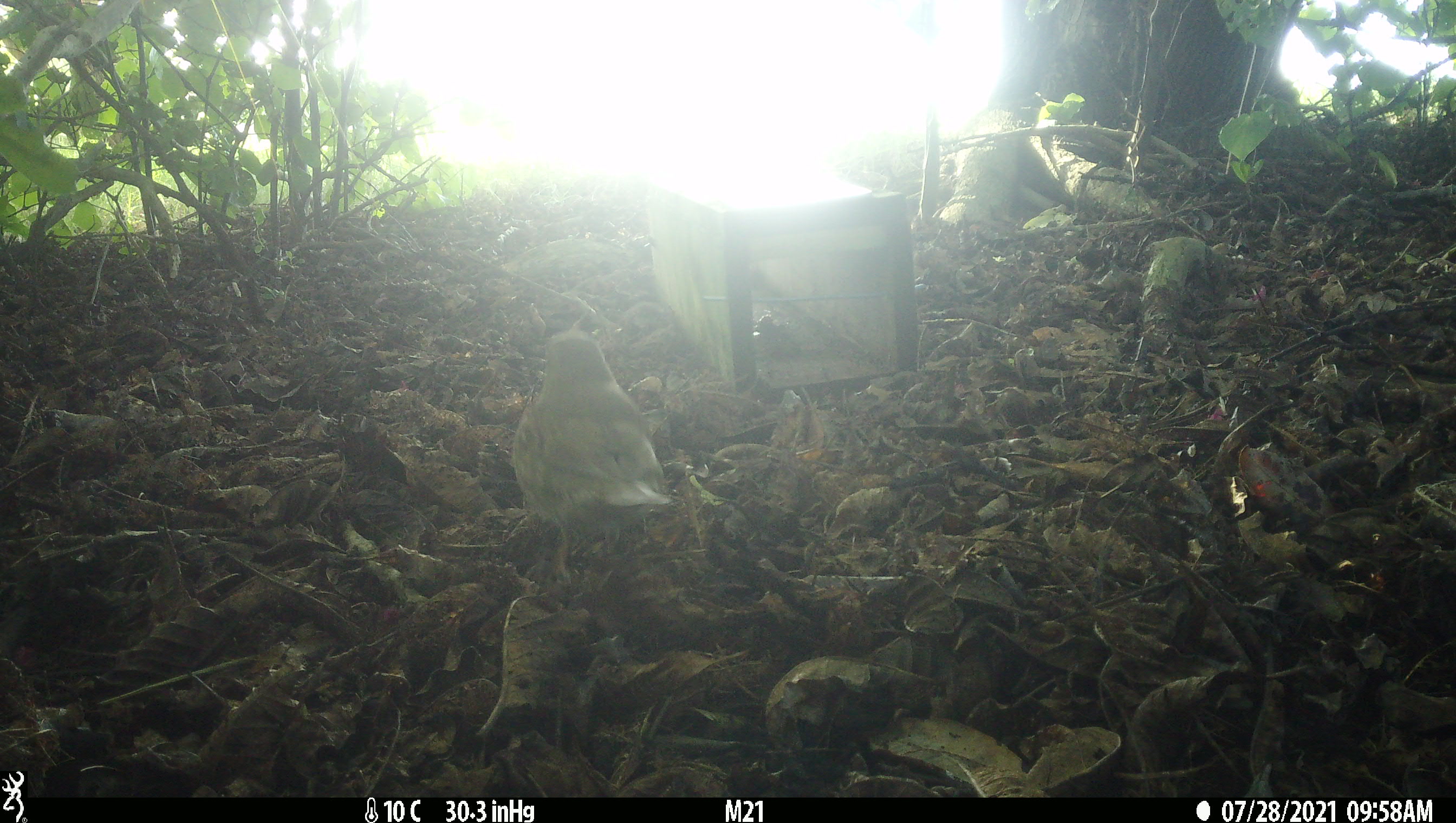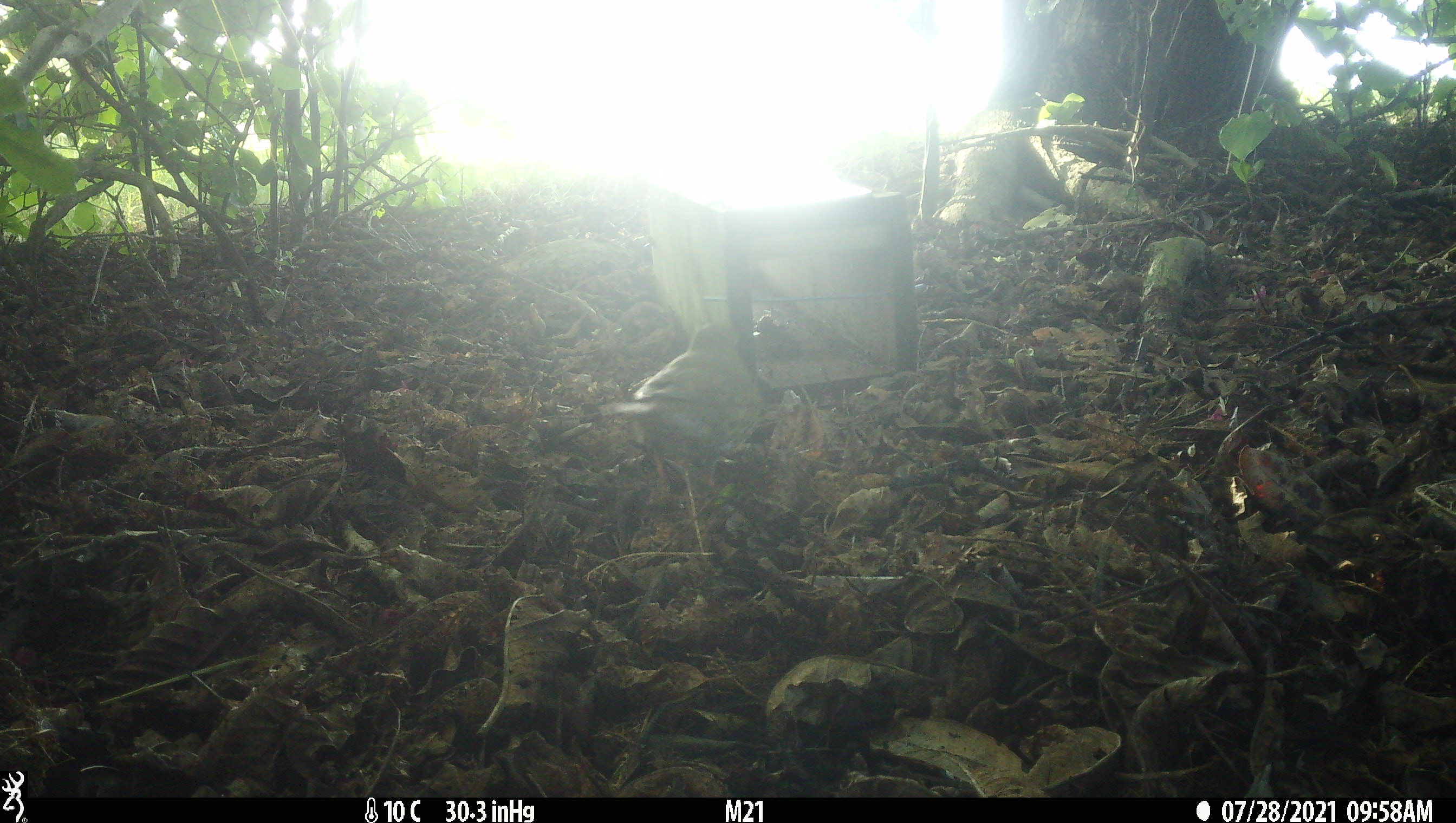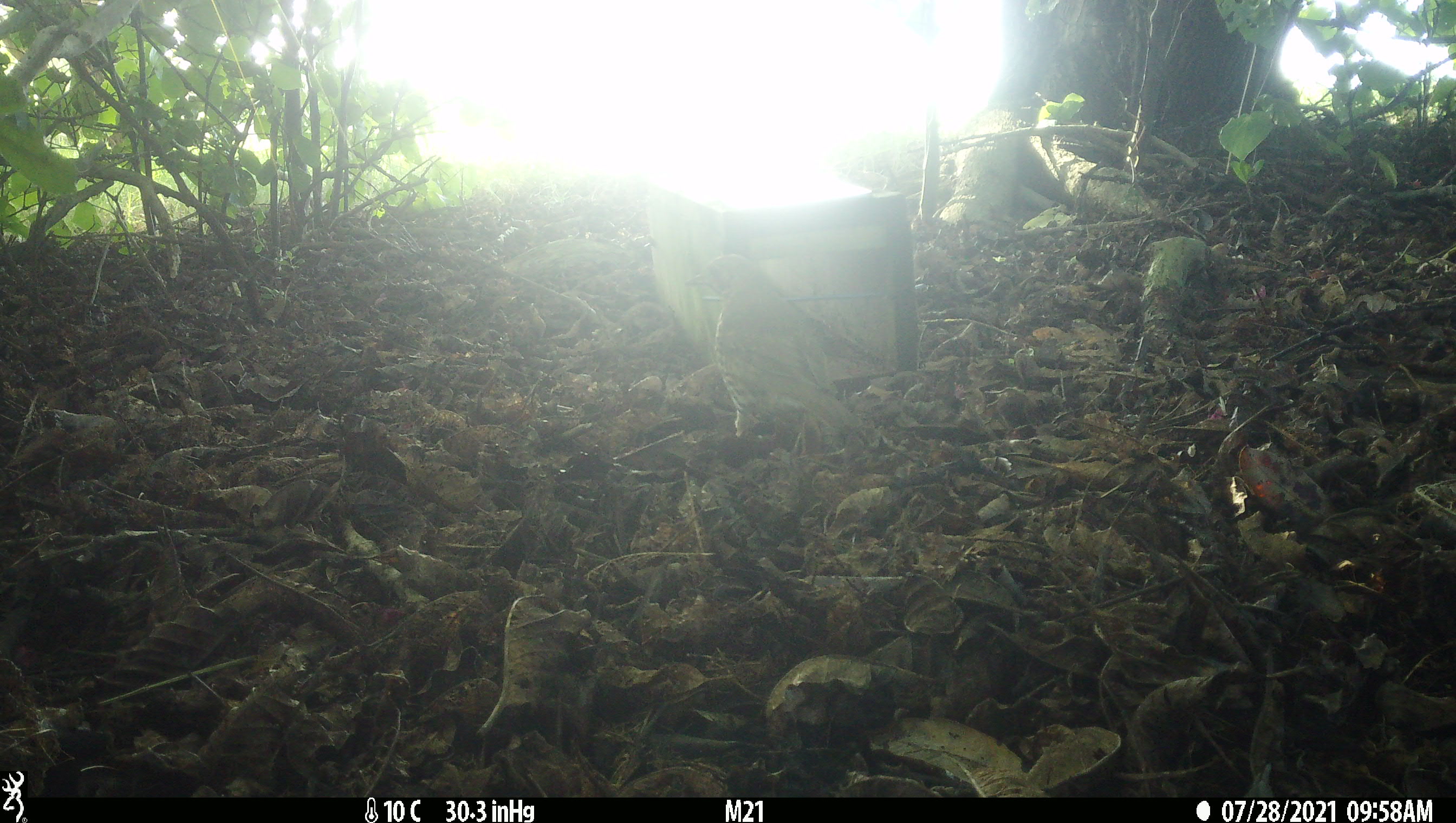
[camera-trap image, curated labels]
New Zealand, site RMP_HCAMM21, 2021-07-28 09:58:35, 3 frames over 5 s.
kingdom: Animalia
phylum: Chordata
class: Aves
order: Passeriformes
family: Turdidae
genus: Turdus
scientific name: Turdus philomelos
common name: song thrush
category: thrush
Thrush (song thrush) (Turdus philomelos).